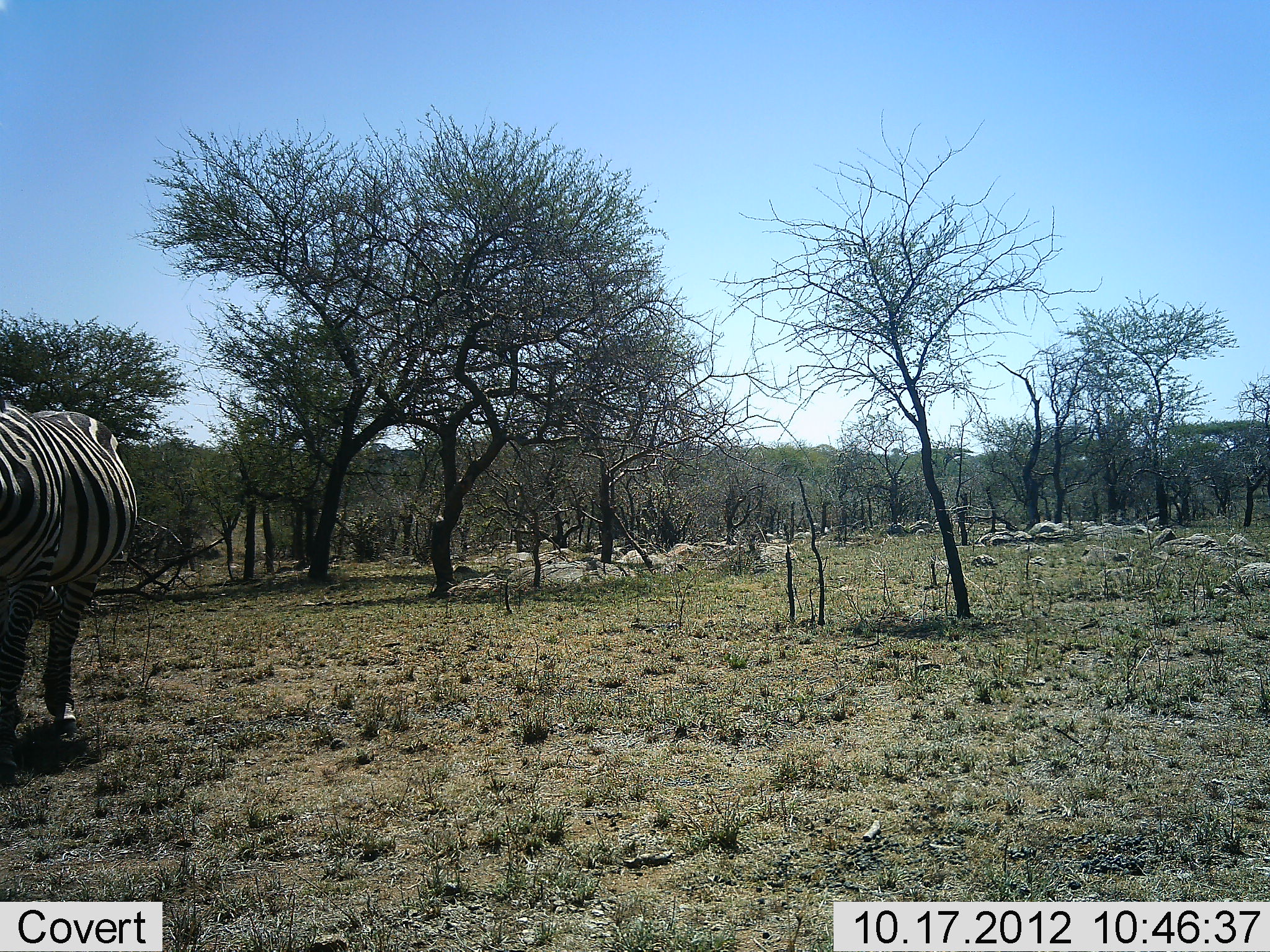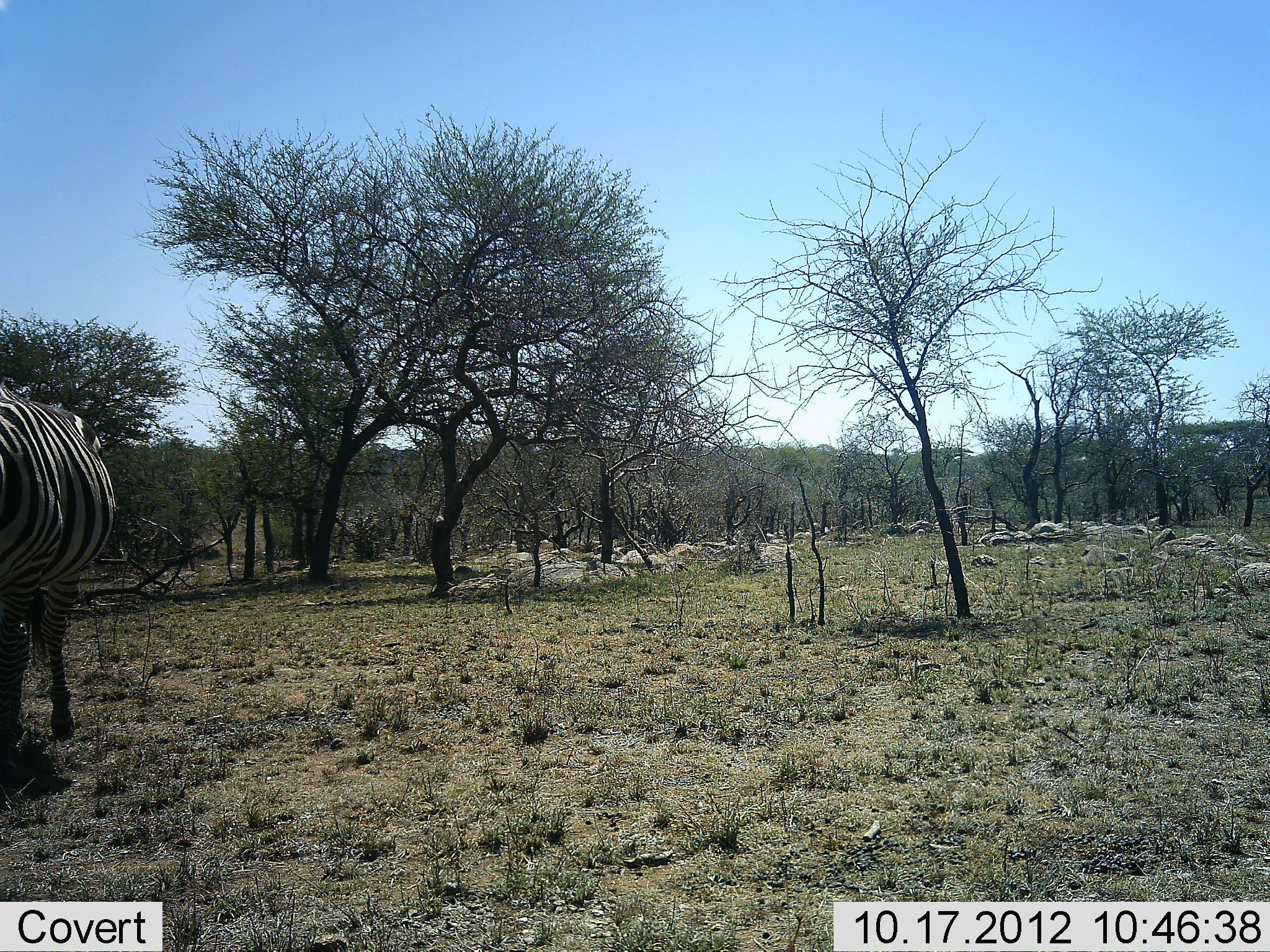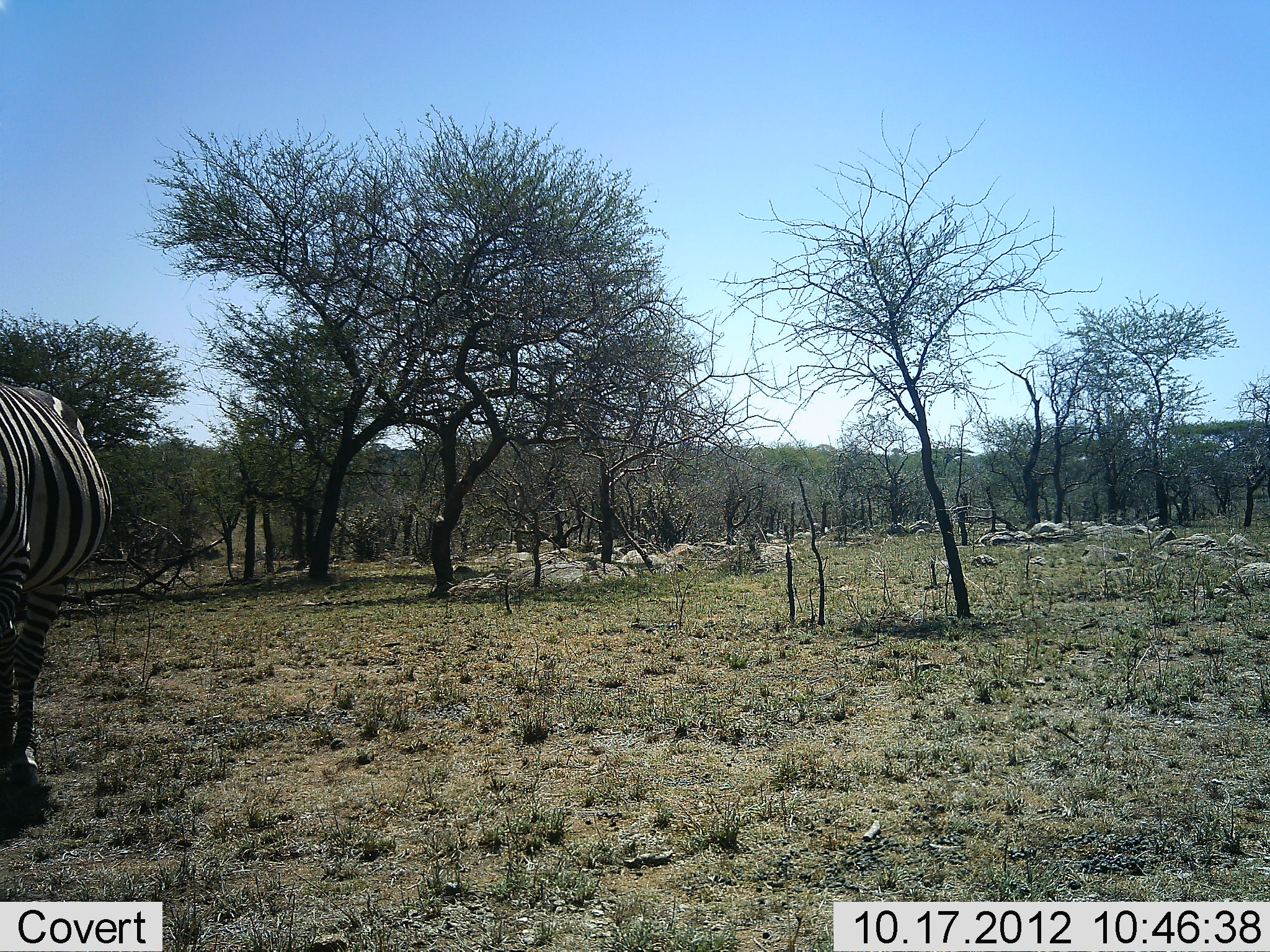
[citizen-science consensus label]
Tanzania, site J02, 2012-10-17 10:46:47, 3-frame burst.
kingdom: Animalia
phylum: Chordata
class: Mammalia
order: Perissodactyla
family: Equidae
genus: Equus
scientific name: Equus quagga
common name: plains zebra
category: zebra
Zebra (plains zebra) (Equus quagga), count 1. Behavior (volunteer vote fractions): standing 40%, resting 0%, moving 80%, interacting 0%. Young present (vote fraction): 0%. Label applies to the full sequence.